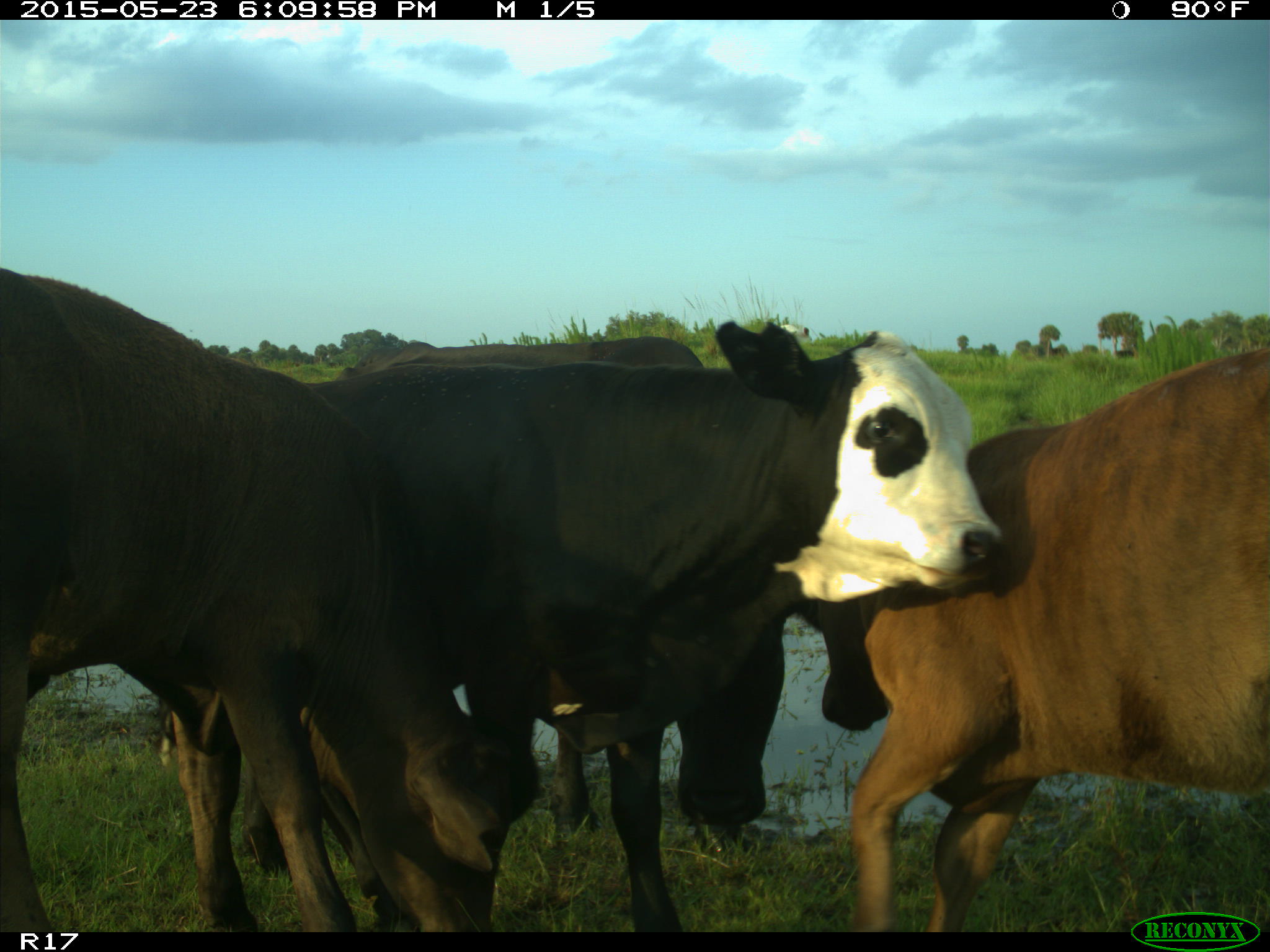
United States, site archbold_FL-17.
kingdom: Animalia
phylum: Chordata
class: Mammalia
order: Artiodactyla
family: Bovidae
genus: Bos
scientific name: Bos taurus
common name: domestic cow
Bos taurus (domestic cow).